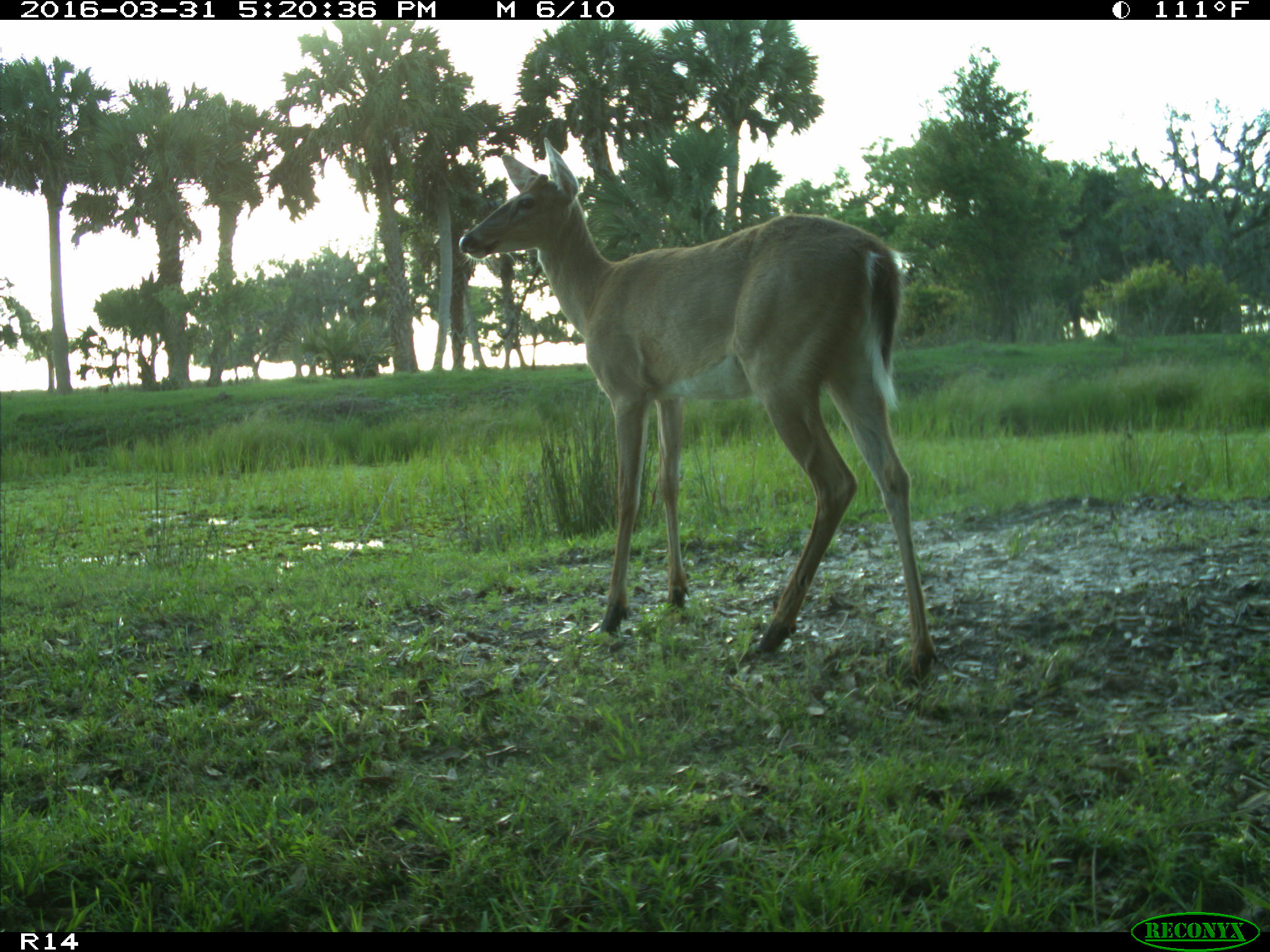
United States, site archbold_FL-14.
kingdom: Animalia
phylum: Chordata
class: Mammalia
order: Artiodactyla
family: Cervidae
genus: Odocoileus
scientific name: Odocoileus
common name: deer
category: unidentified deer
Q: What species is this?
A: Unidentified deer (deer) (Odocoileus).